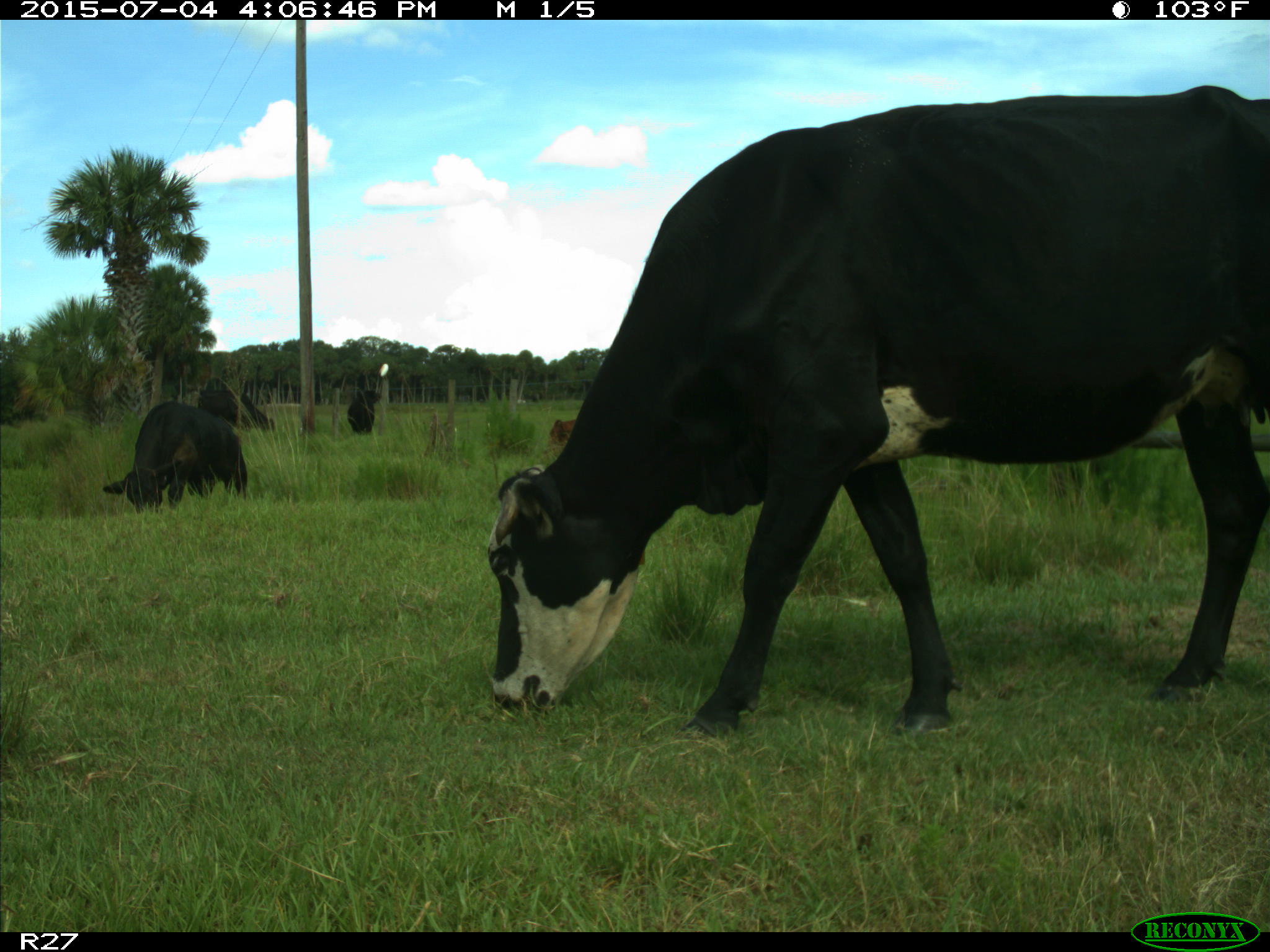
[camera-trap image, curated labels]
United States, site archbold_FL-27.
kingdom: Animalia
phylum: Chordata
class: Mammalia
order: Artiodactyla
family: Bovidae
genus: Bos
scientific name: Bos taurus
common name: domestic cow